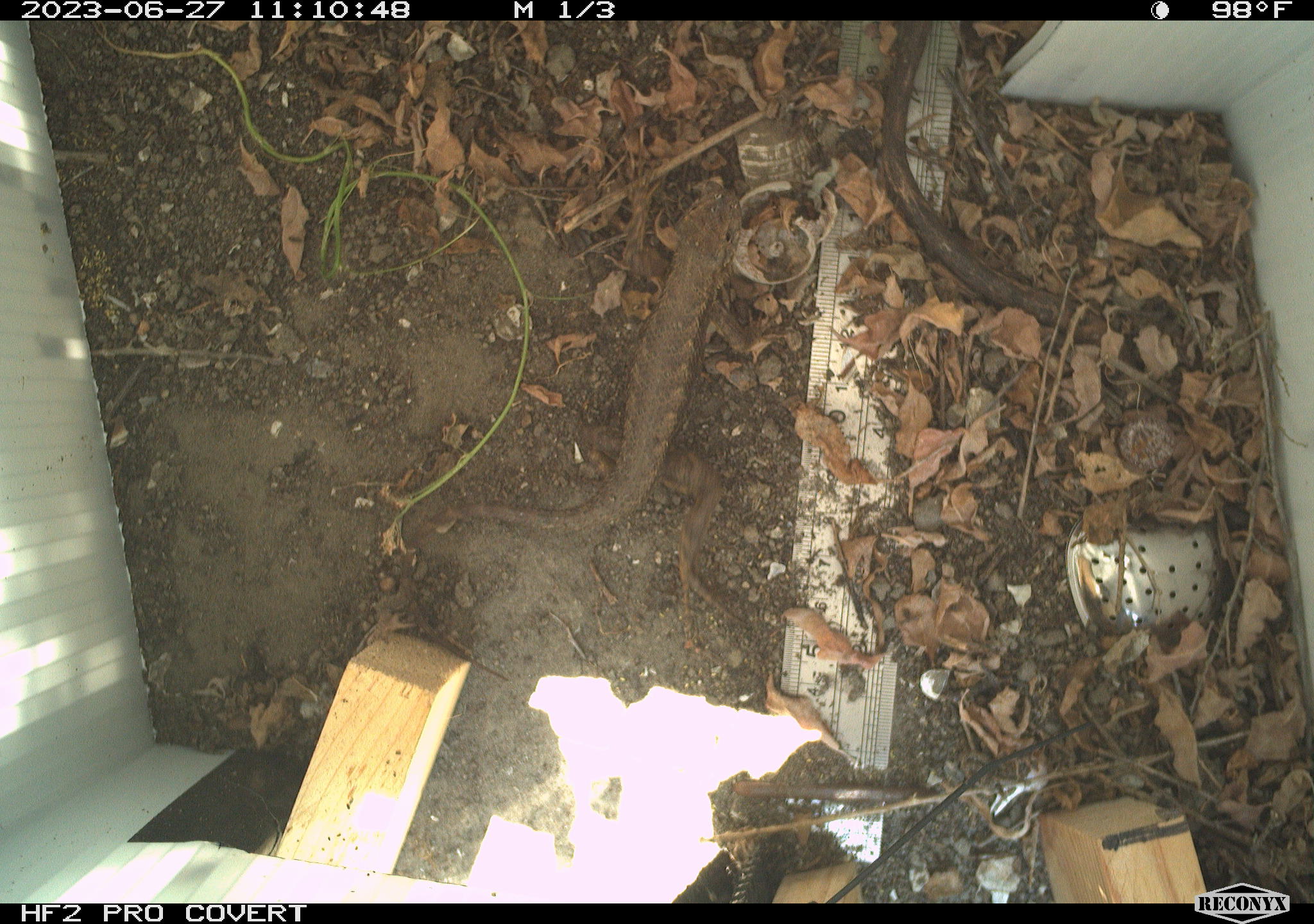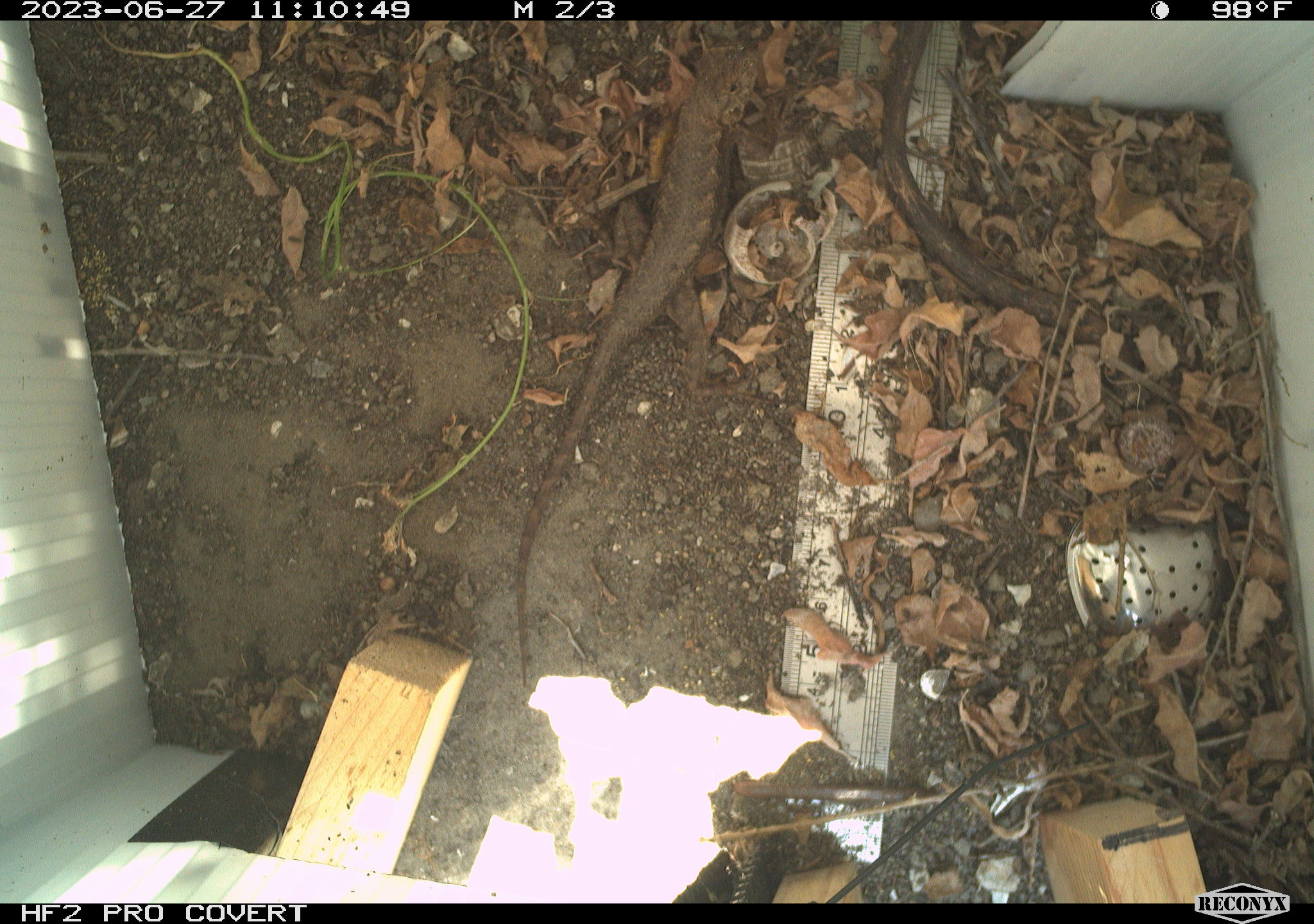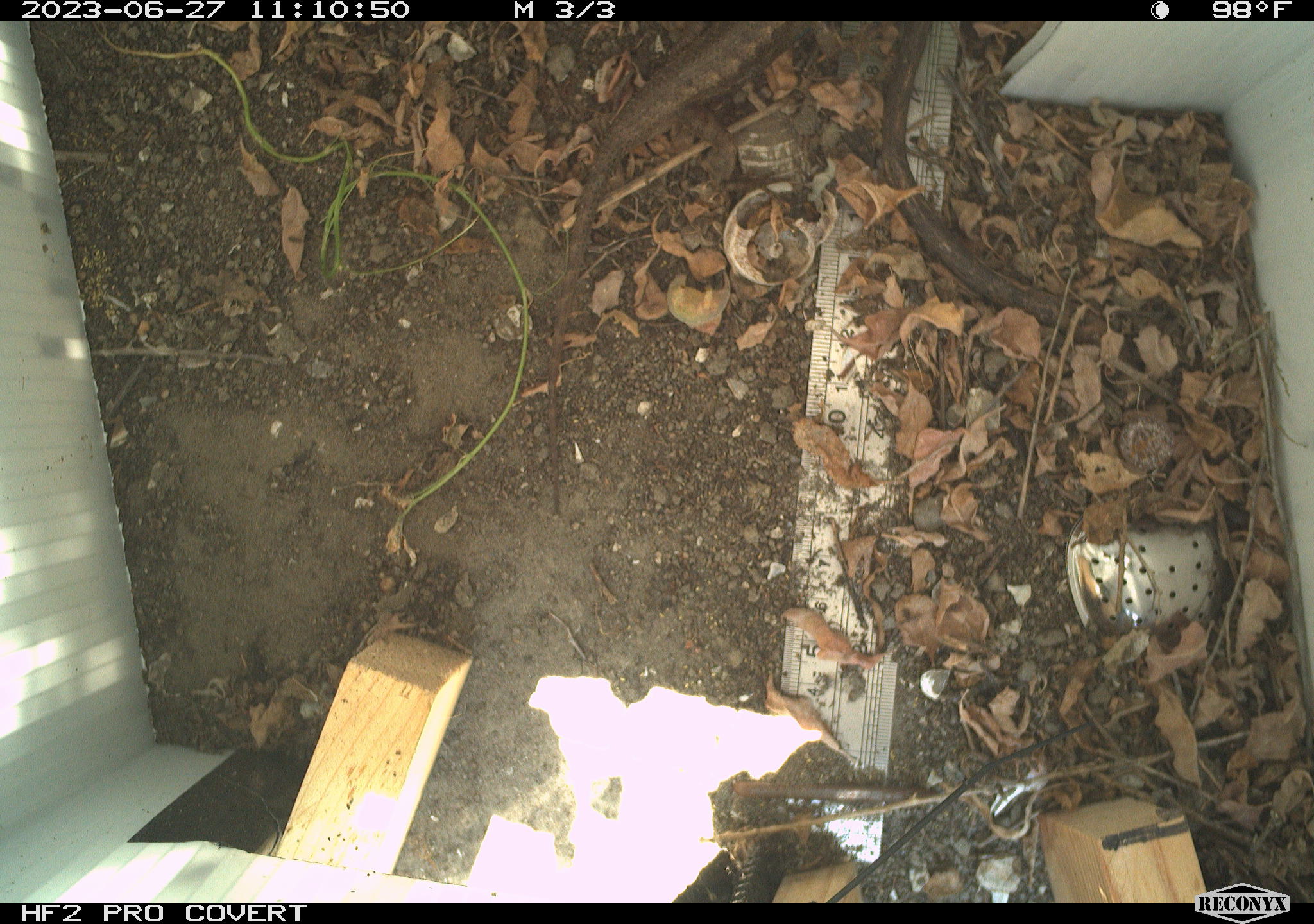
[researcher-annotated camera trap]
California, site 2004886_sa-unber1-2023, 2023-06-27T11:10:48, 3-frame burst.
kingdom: Animalia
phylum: Chordata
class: Reptilia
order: Squamata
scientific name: Squamata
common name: lizards and snakes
Lizards and snakes (Squamata).